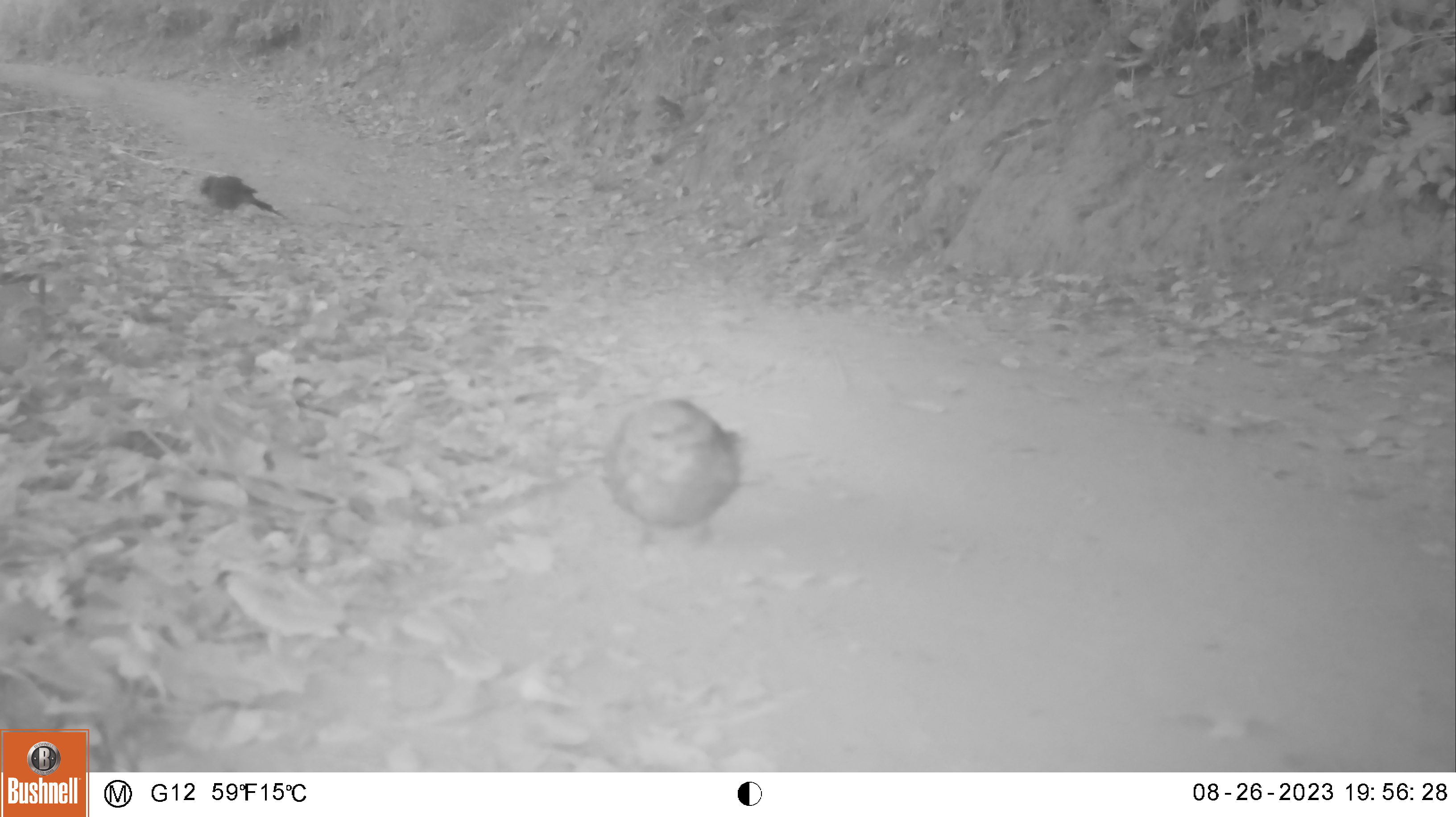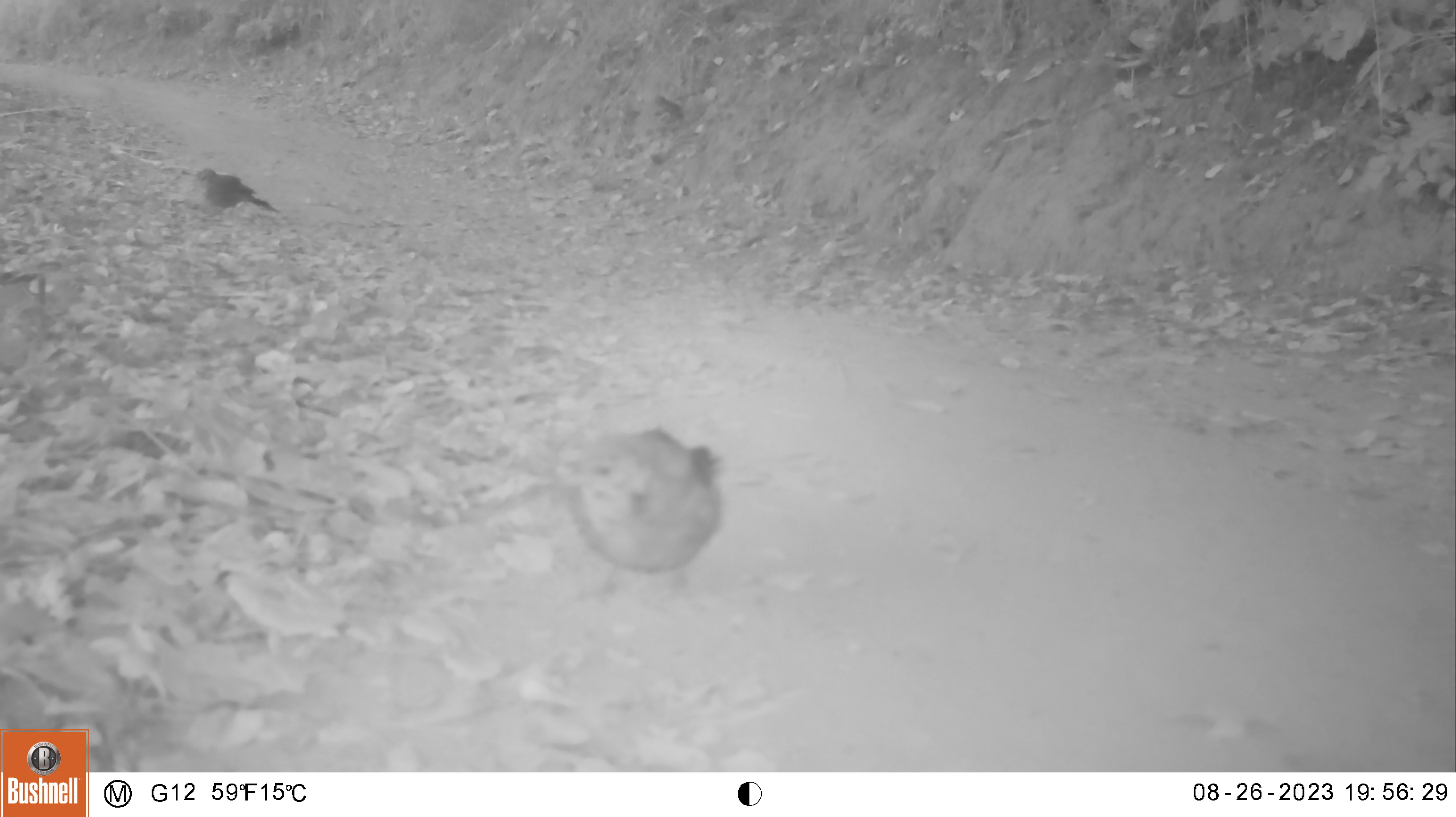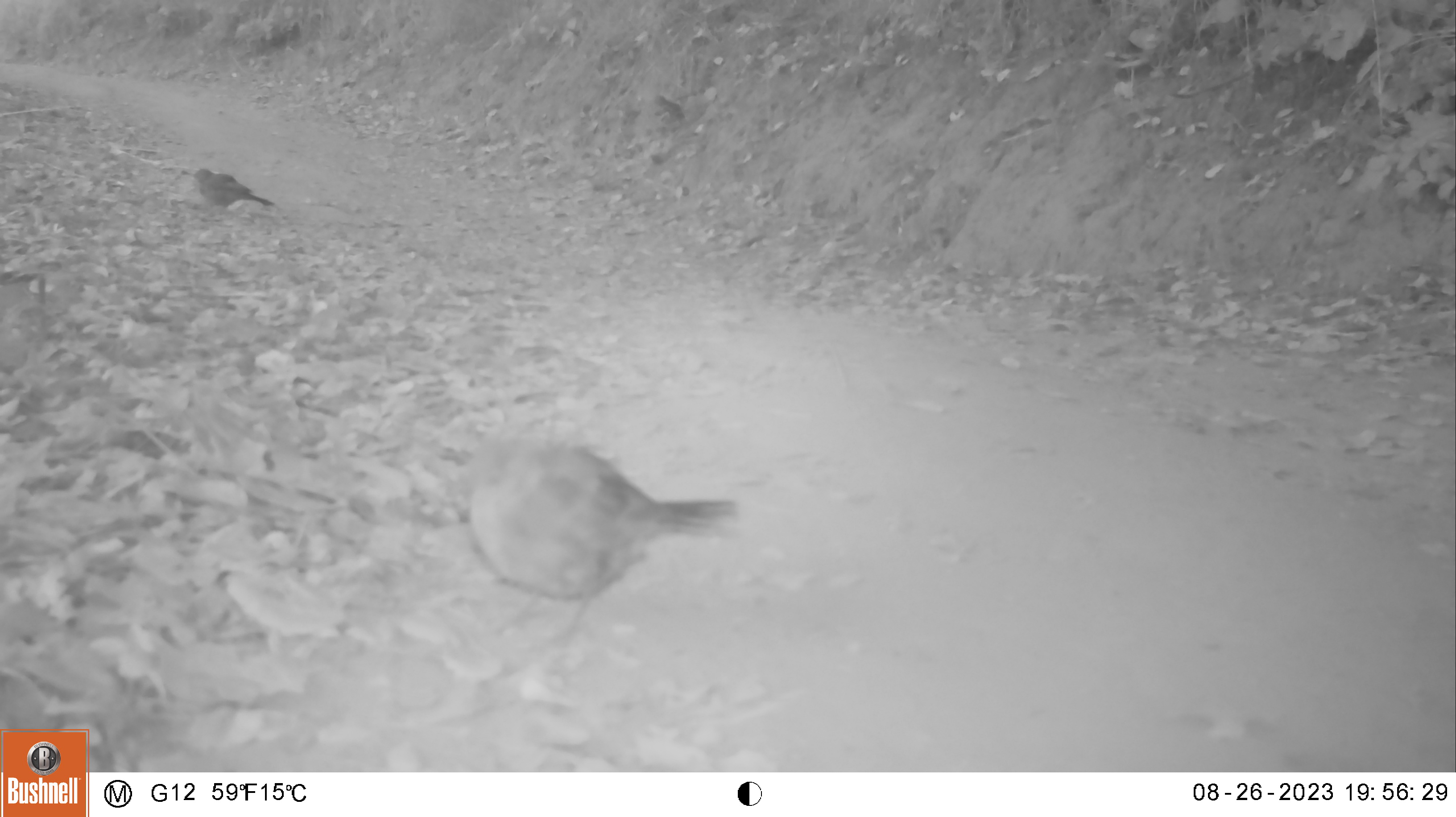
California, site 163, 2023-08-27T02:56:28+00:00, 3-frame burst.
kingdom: Animalia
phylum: Chordata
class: Aves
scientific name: Aves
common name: bird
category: unknown bird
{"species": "unknown bird (bird) (Aves)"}